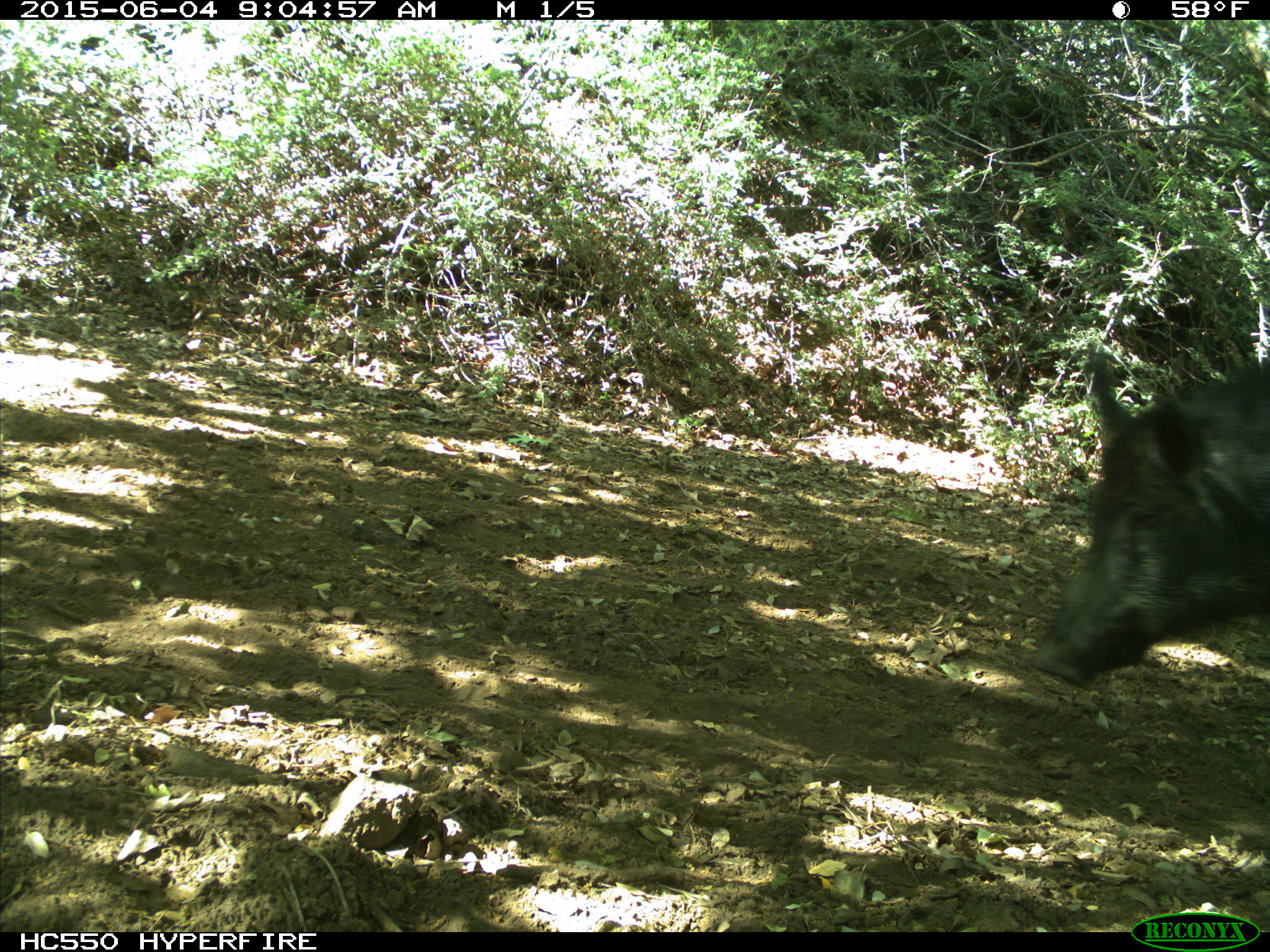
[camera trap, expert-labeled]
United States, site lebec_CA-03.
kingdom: Animalia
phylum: Chordata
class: Mammalia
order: Artiodactyla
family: Suidae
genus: Sus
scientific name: Sus scrofa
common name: wild boar